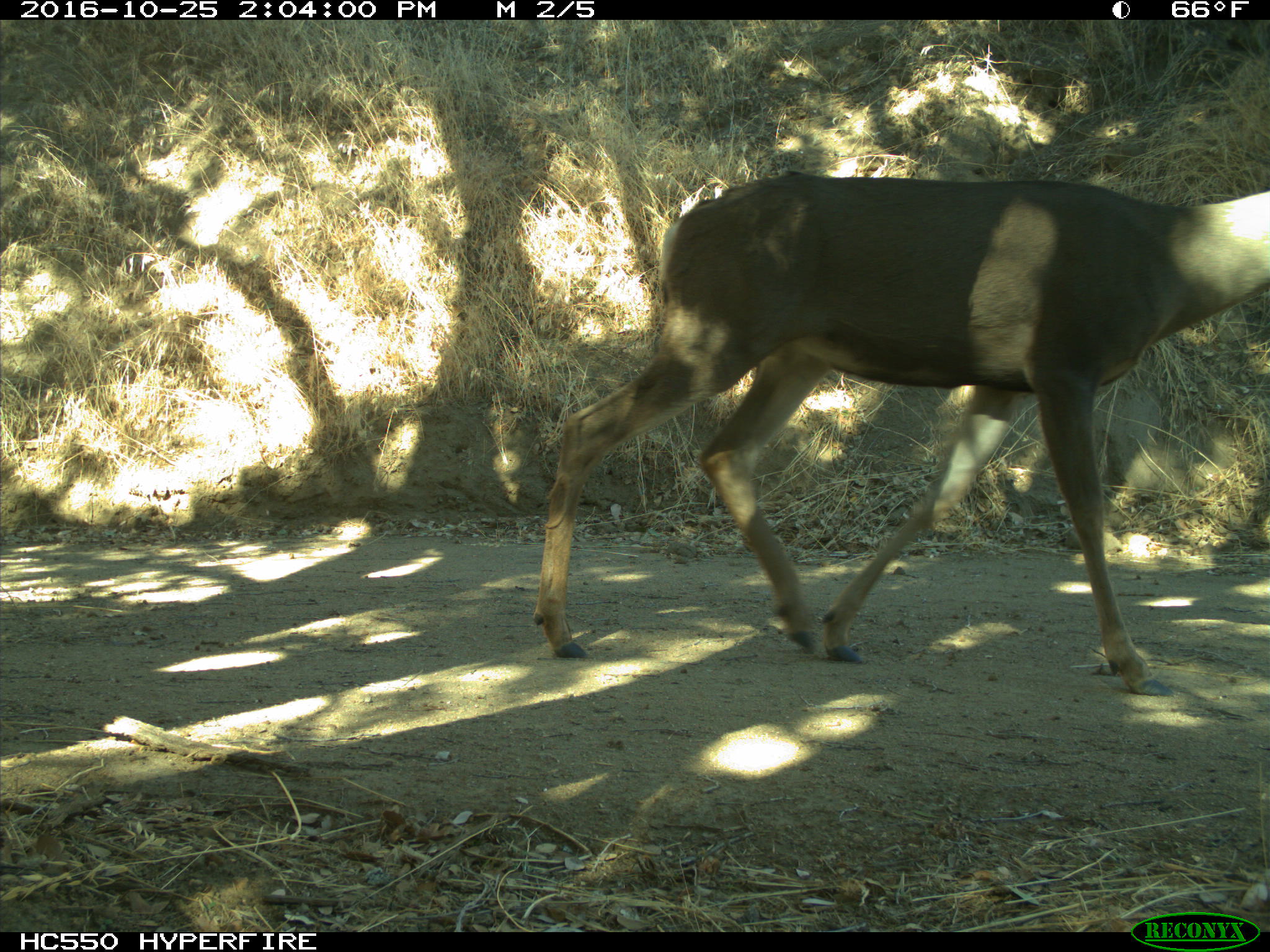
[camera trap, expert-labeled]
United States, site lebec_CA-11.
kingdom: Animalia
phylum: Chordata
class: Mammalia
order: Artiodactyla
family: Cervidae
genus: Odocoileus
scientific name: Odocoileus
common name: deer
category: unidentified deer